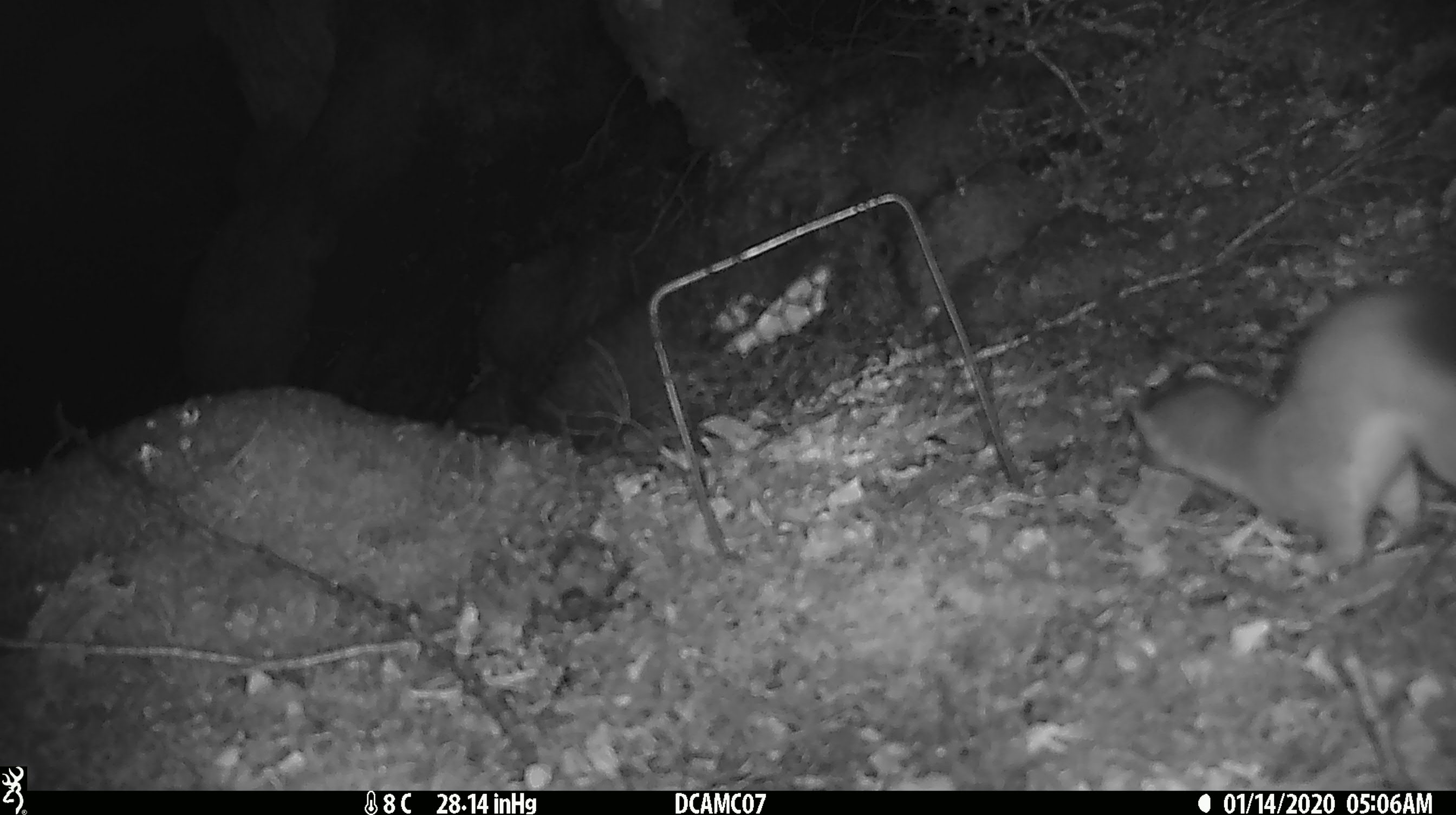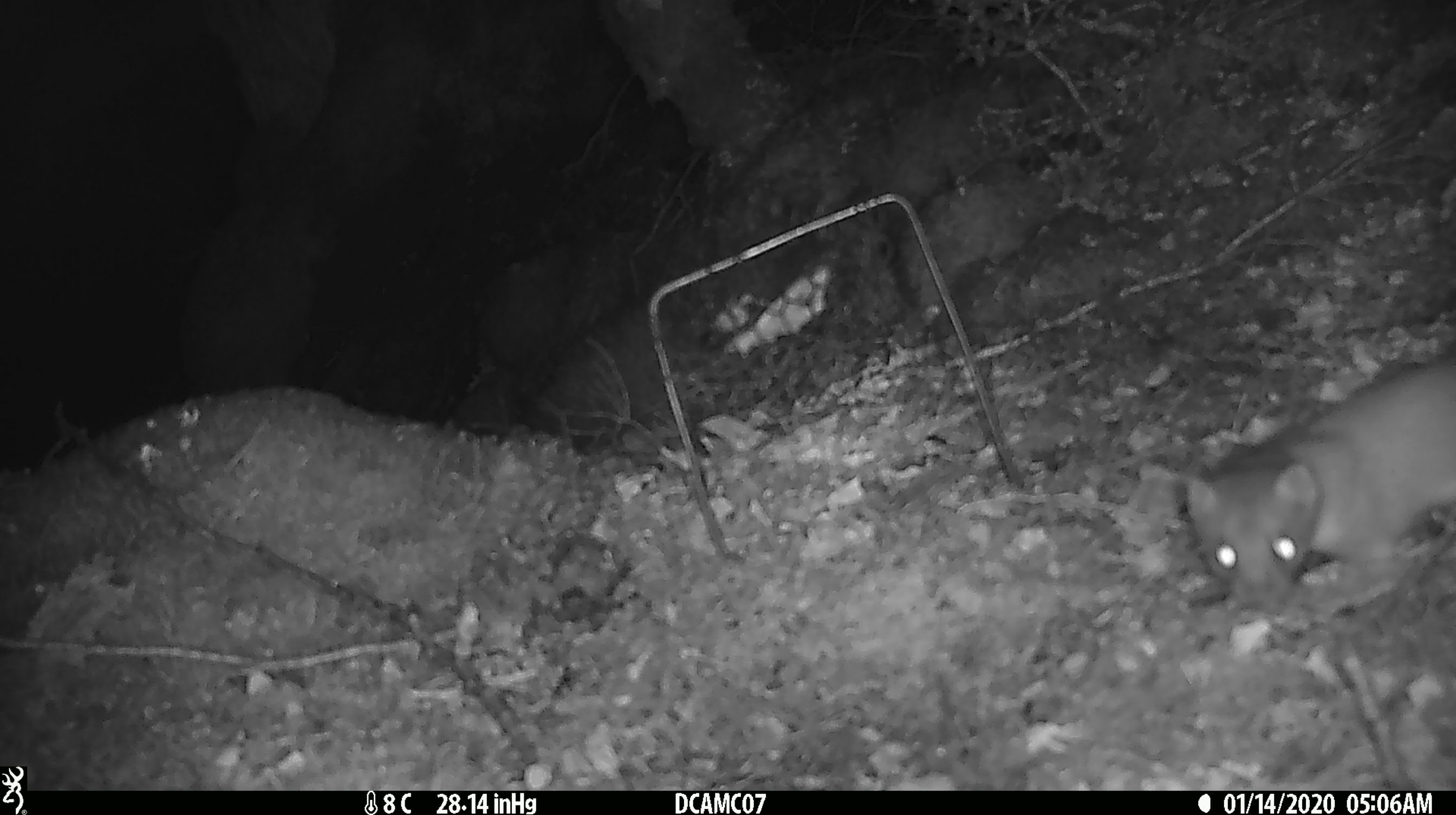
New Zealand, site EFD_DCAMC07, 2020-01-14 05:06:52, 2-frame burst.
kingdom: Animalia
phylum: Chordata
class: Mammalia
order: Carnivora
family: Mustelidae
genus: Mustela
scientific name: Mustela erminea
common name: stoat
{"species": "stoat (Mustela erminea)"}